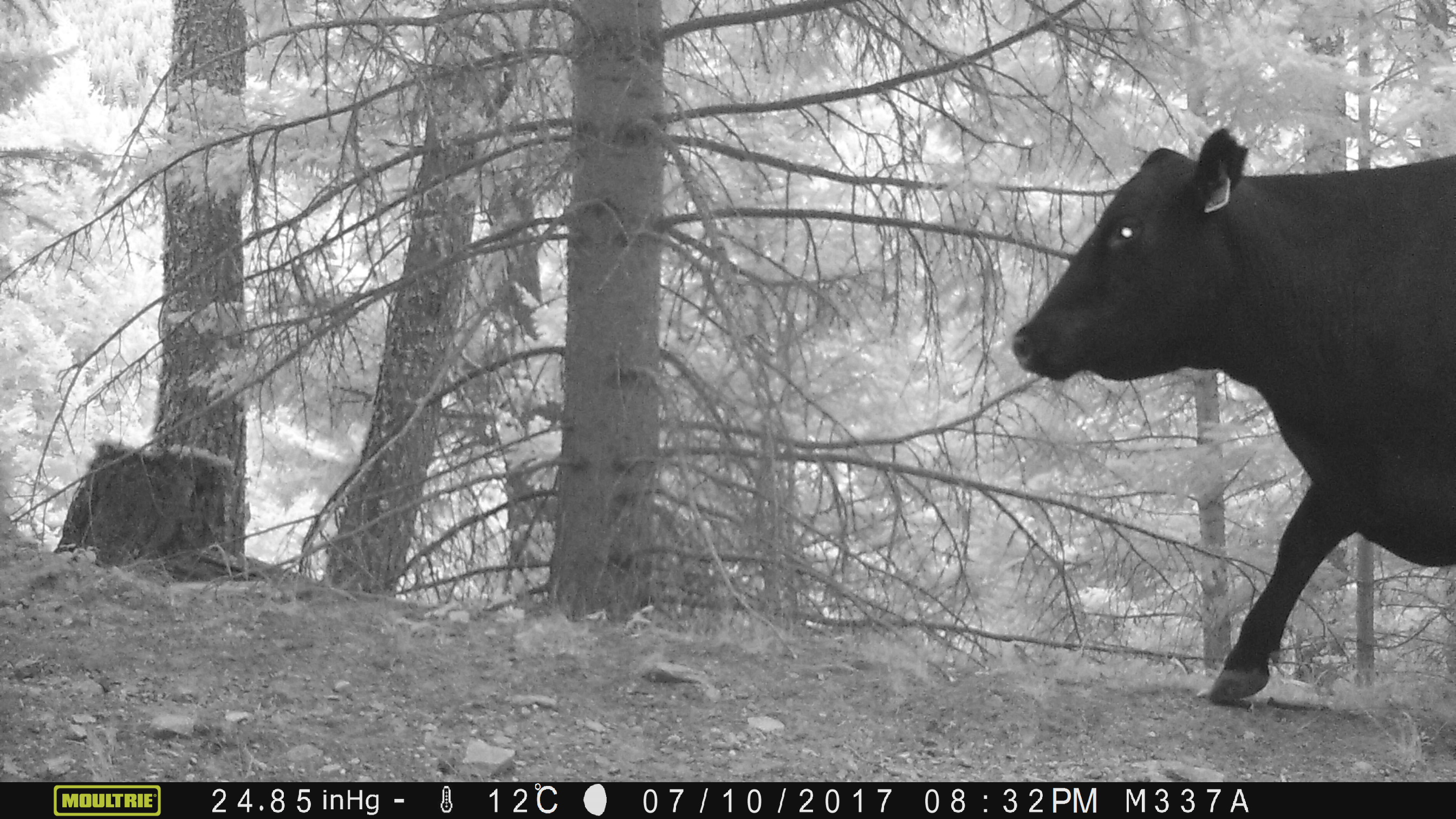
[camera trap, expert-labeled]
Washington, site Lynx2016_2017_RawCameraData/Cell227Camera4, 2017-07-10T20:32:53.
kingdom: Animalia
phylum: Chordata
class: Mammalia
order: Artiodactyla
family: Bovidae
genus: Bos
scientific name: Bos taurus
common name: domestic cattle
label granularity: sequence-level